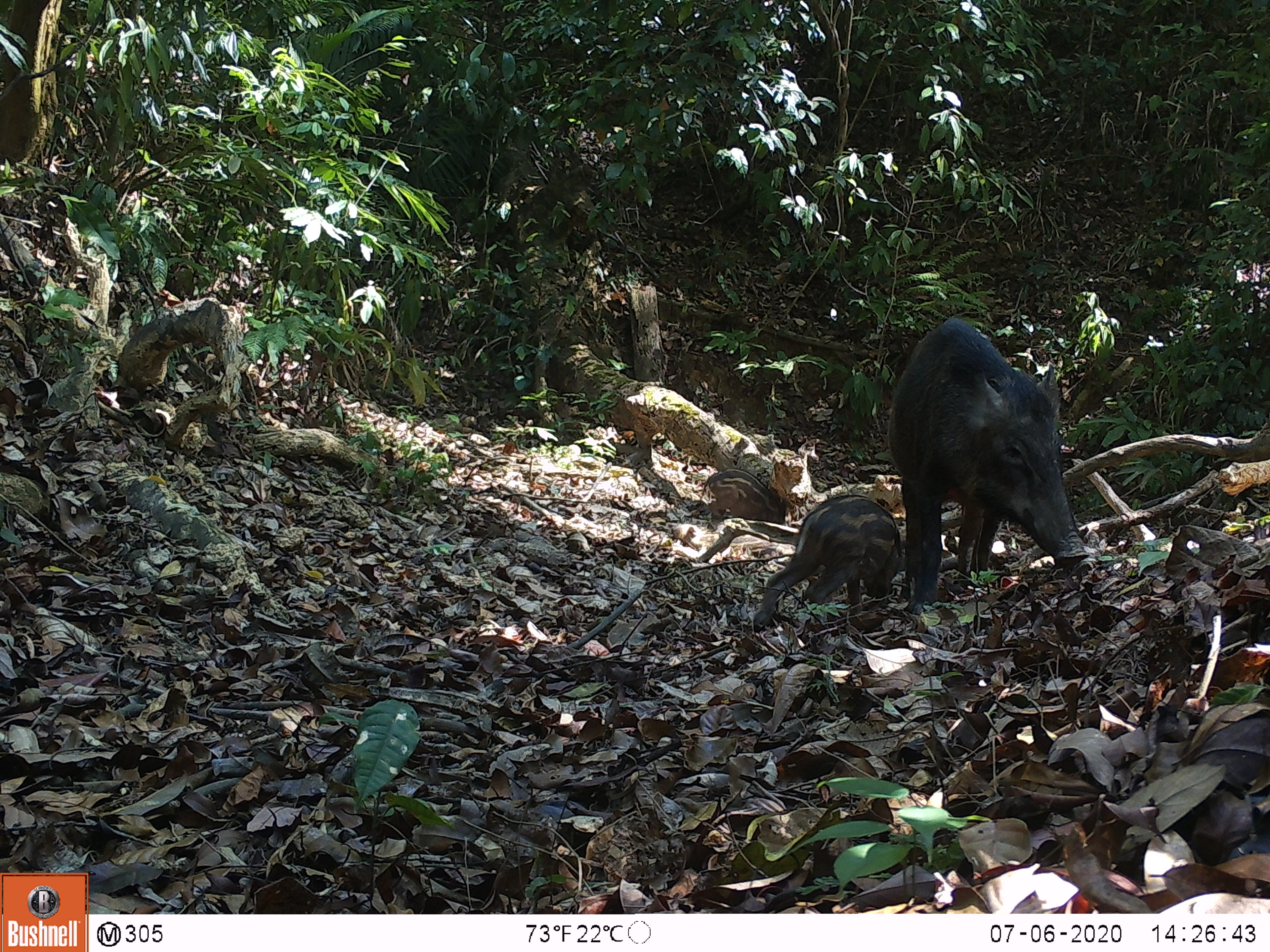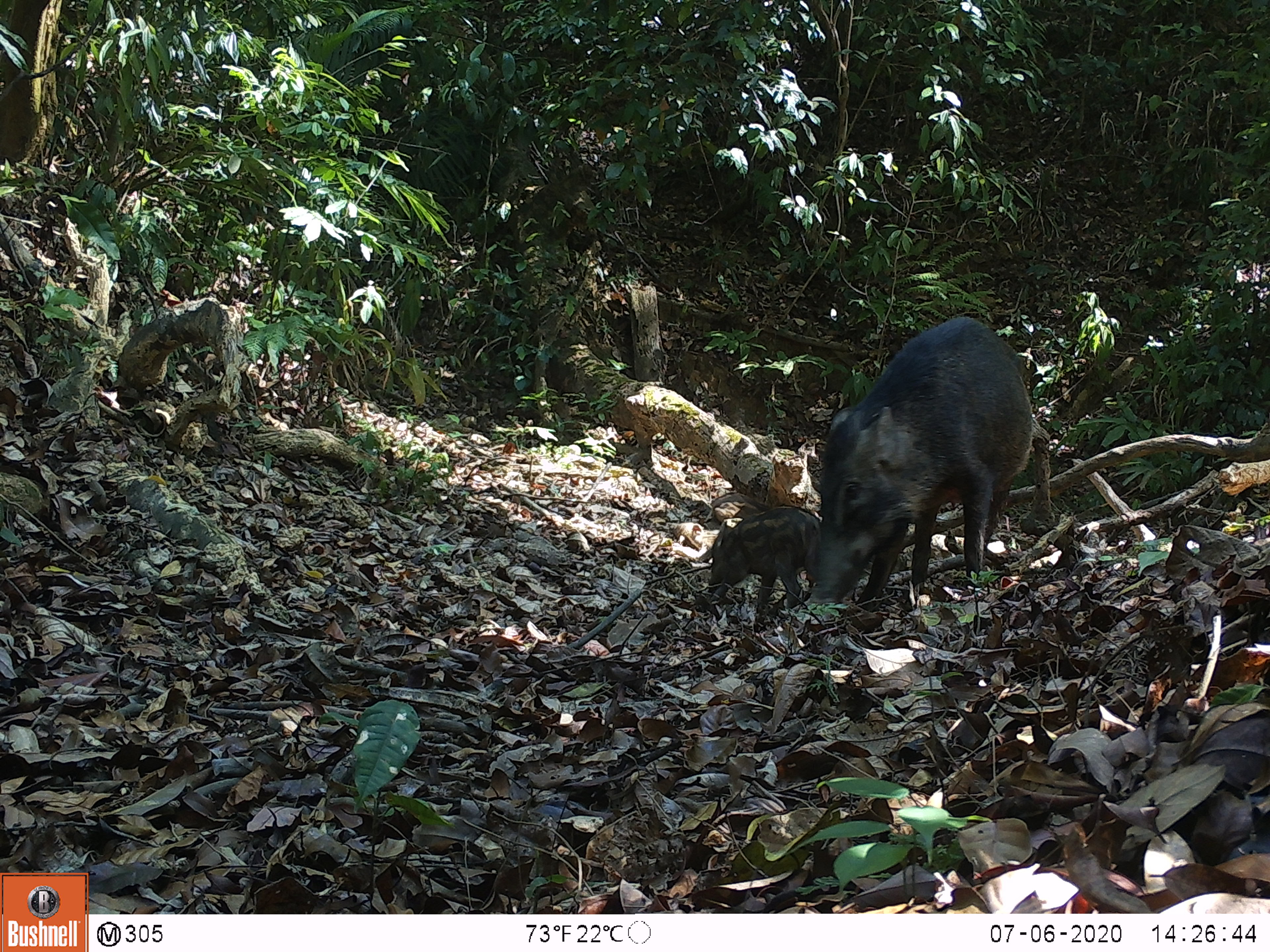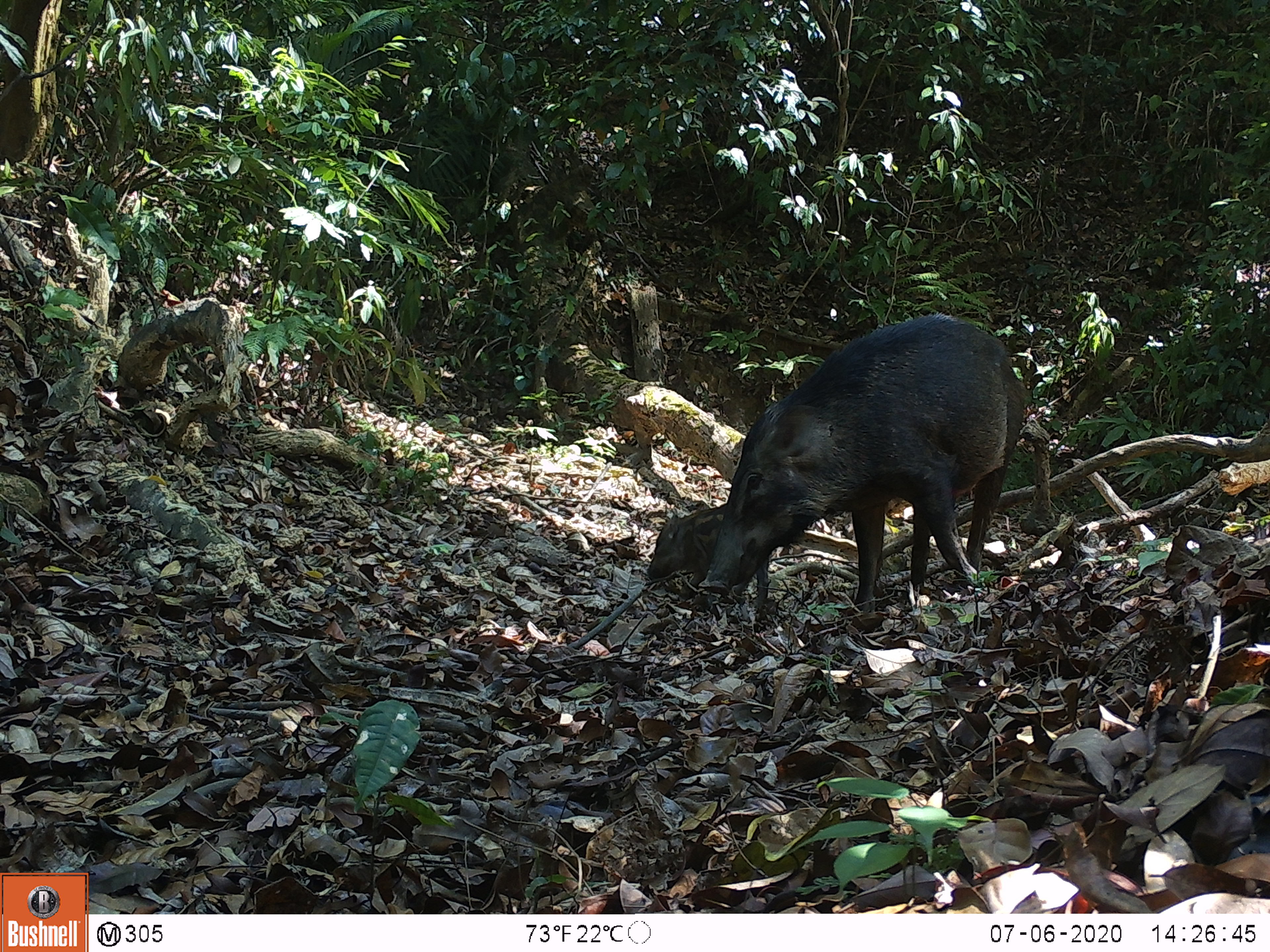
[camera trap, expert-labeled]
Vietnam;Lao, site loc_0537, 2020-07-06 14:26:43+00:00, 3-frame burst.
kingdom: Animalia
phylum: Chordata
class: Mammalia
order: Artiodactyla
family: Suidae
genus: Sus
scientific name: Sus scrofa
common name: eurasian wild pig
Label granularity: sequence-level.